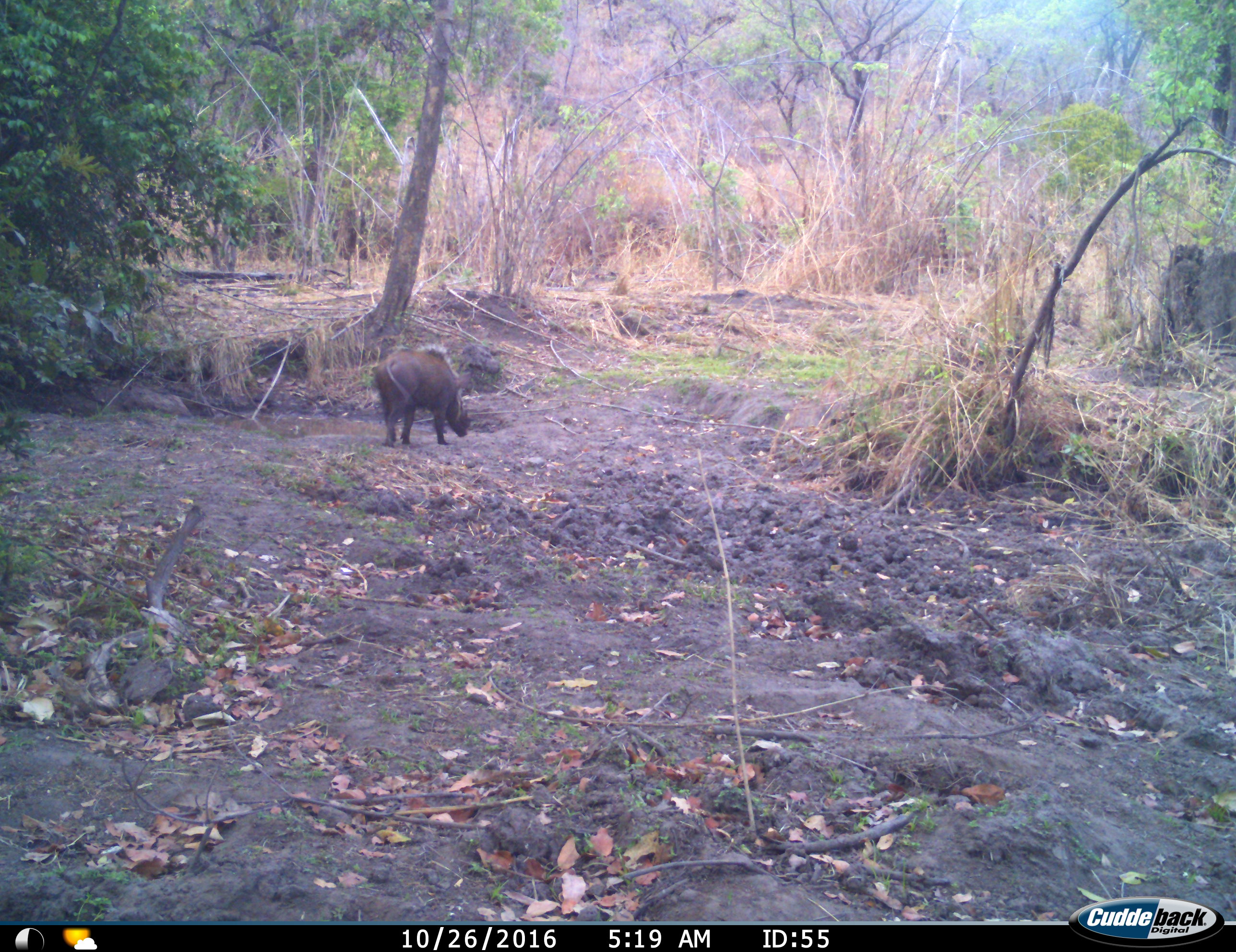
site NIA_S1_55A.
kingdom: Animalia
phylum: Chordata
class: Mammalia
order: Artiodactyla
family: Suidae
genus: Phacochoerus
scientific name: Phacochoerus africanus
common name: warthog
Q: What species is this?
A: Warthog (Phacochoerus africanus).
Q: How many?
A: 1.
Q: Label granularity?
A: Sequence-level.